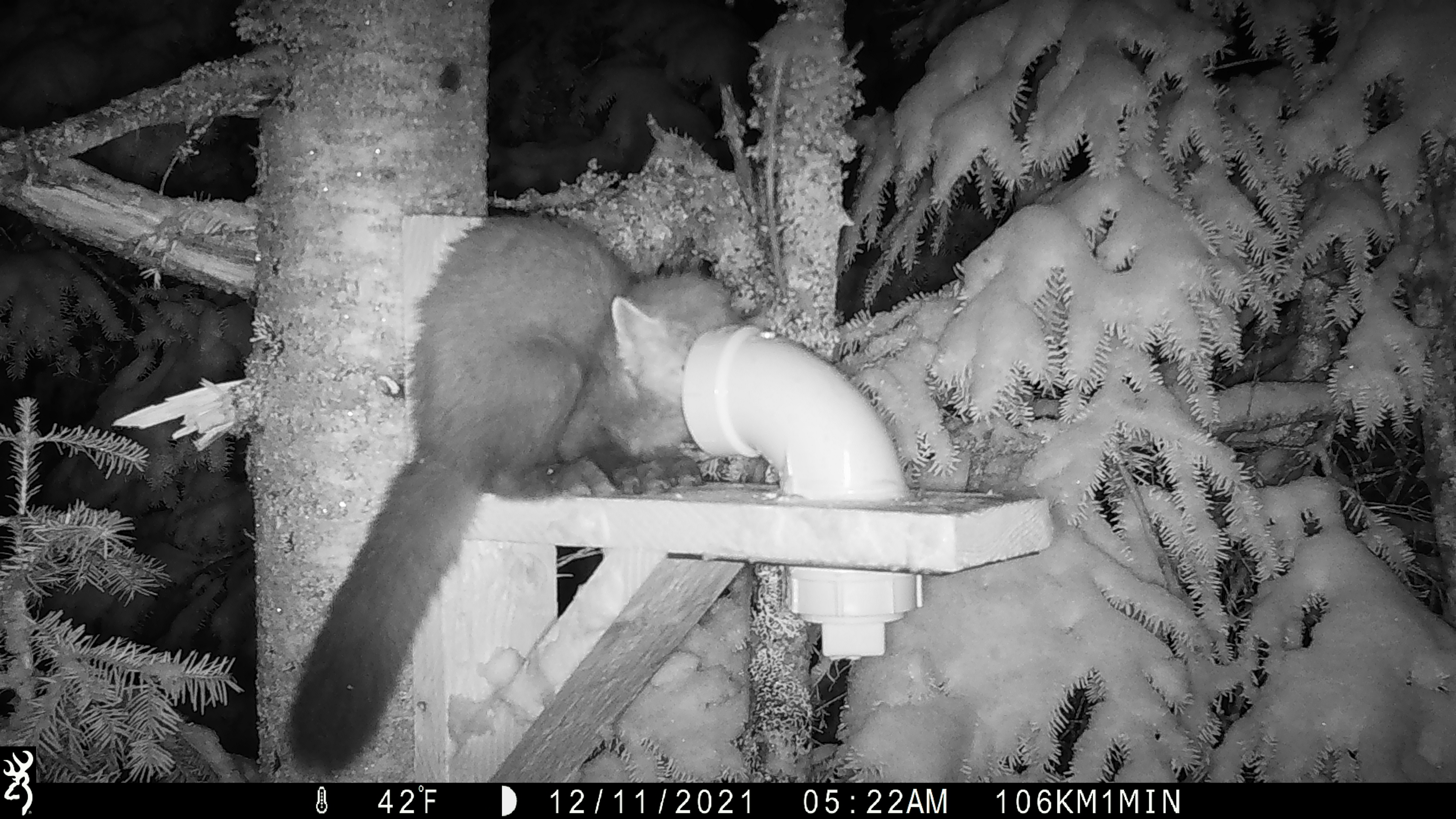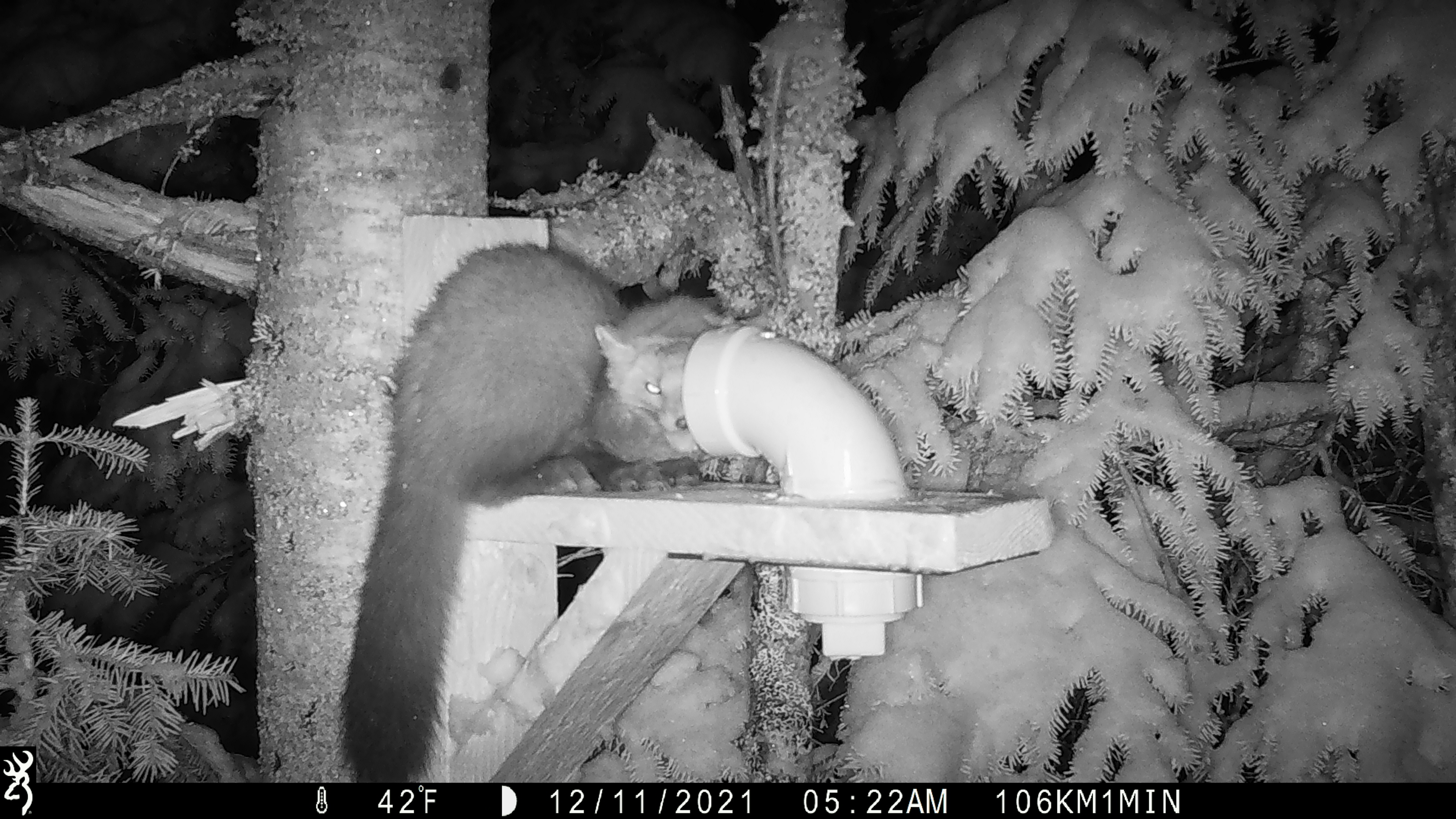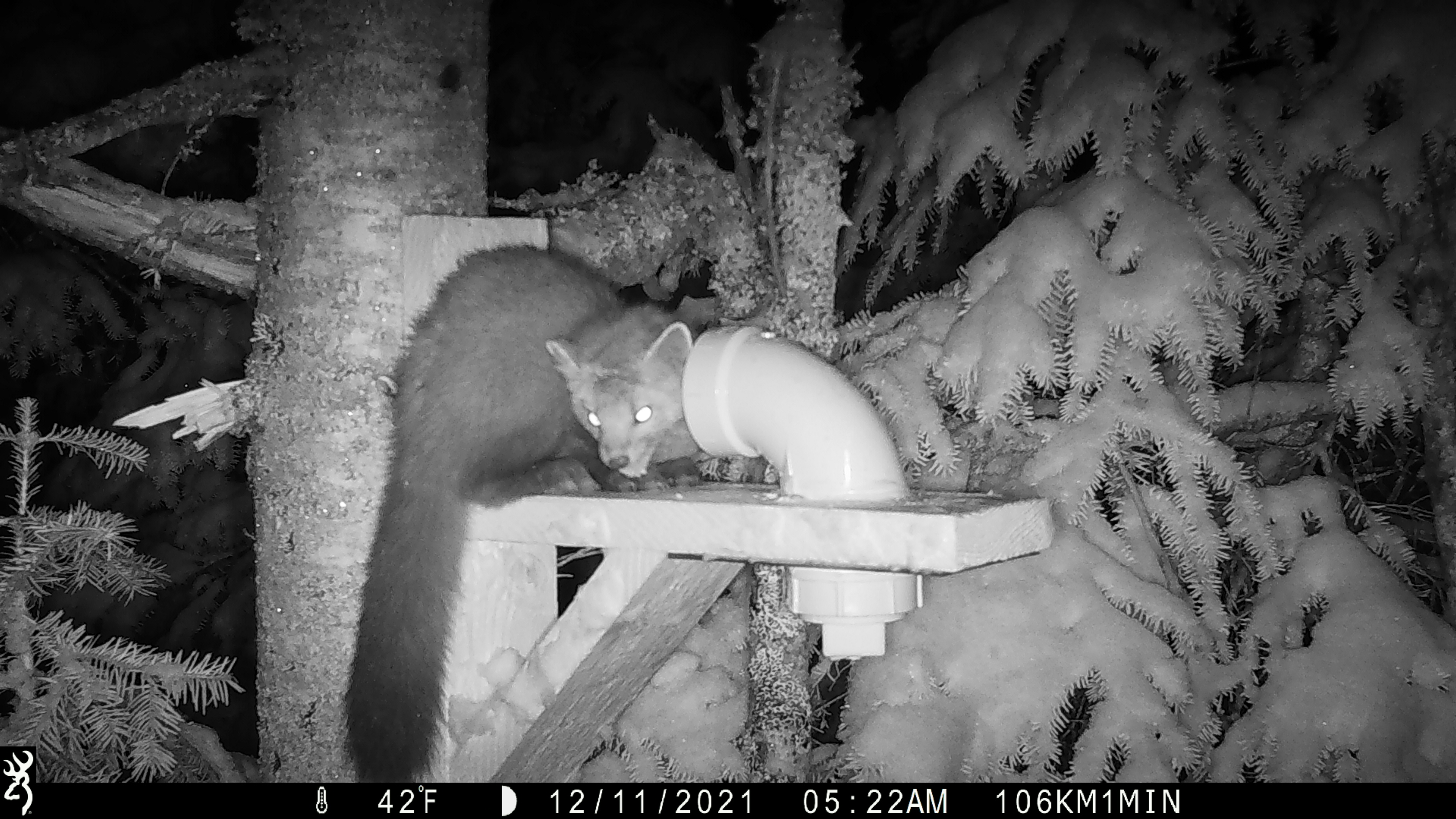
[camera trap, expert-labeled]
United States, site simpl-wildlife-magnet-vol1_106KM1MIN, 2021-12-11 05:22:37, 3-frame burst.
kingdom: Animalia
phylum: Chordata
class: Mammalia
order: Carnivora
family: Mustelidae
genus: Martes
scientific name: Martes americana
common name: american marten